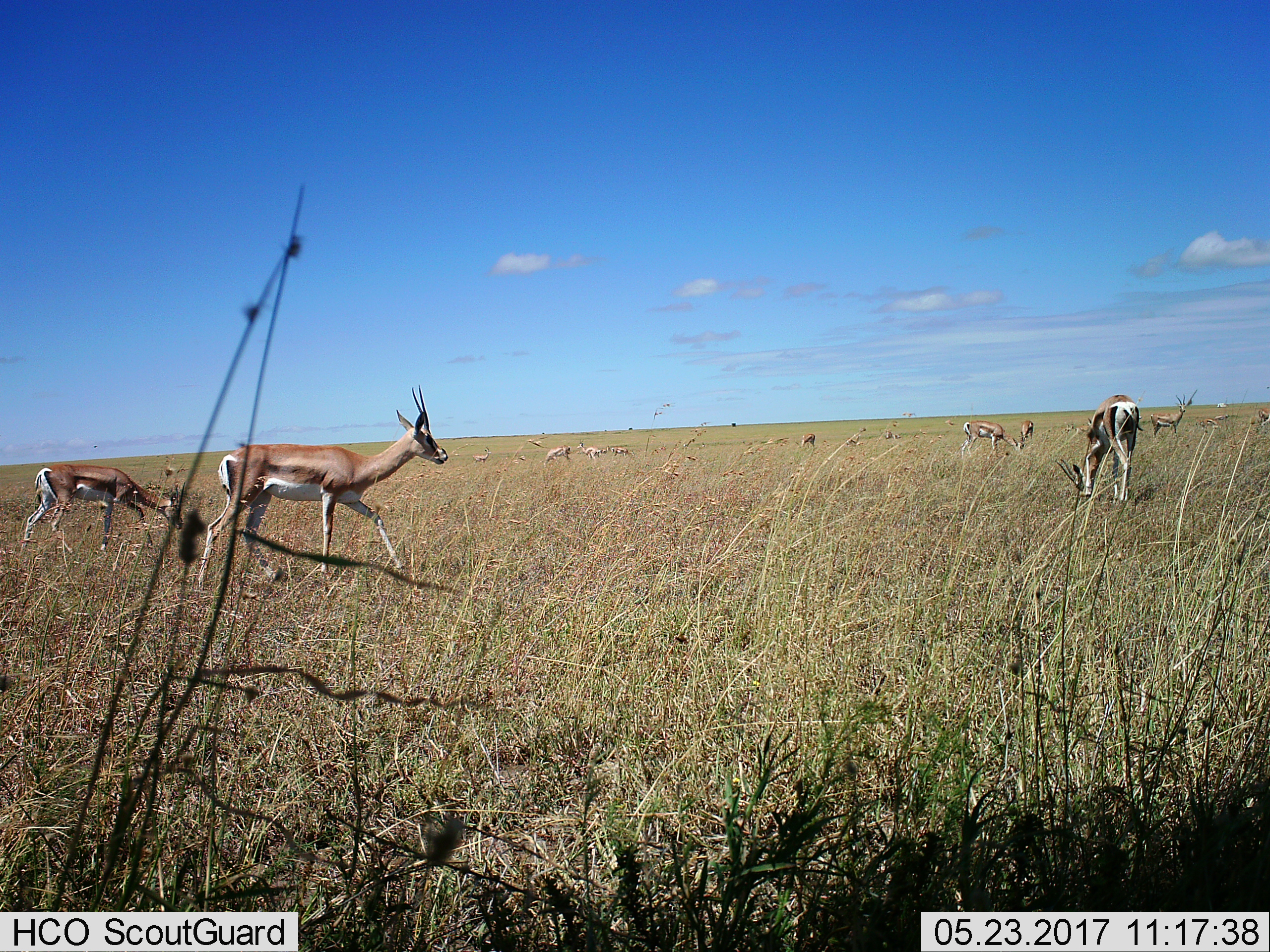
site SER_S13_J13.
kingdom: Animalia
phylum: Chordata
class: Mammalia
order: Artiodactyla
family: Bovidae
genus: Nanger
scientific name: Nanger granti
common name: grant's gazelle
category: gazellegrants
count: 11-50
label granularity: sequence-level